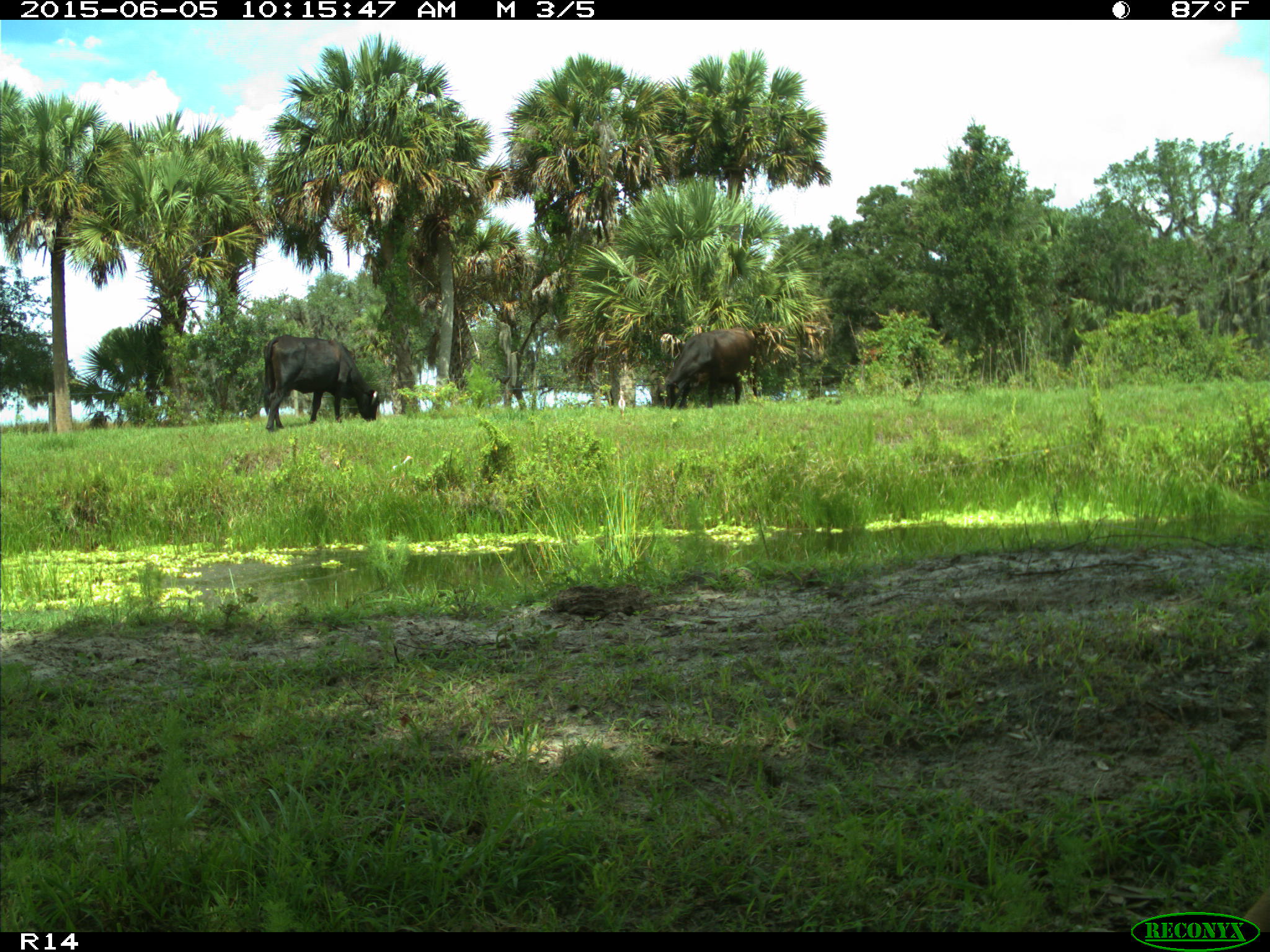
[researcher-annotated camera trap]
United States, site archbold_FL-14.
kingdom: Animalia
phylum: Chordata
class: Mammalia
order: Artiodactyla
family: Bovidae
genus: Bos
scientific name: Bos taurus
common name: domestic cow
Bos taurus (domestic cow).